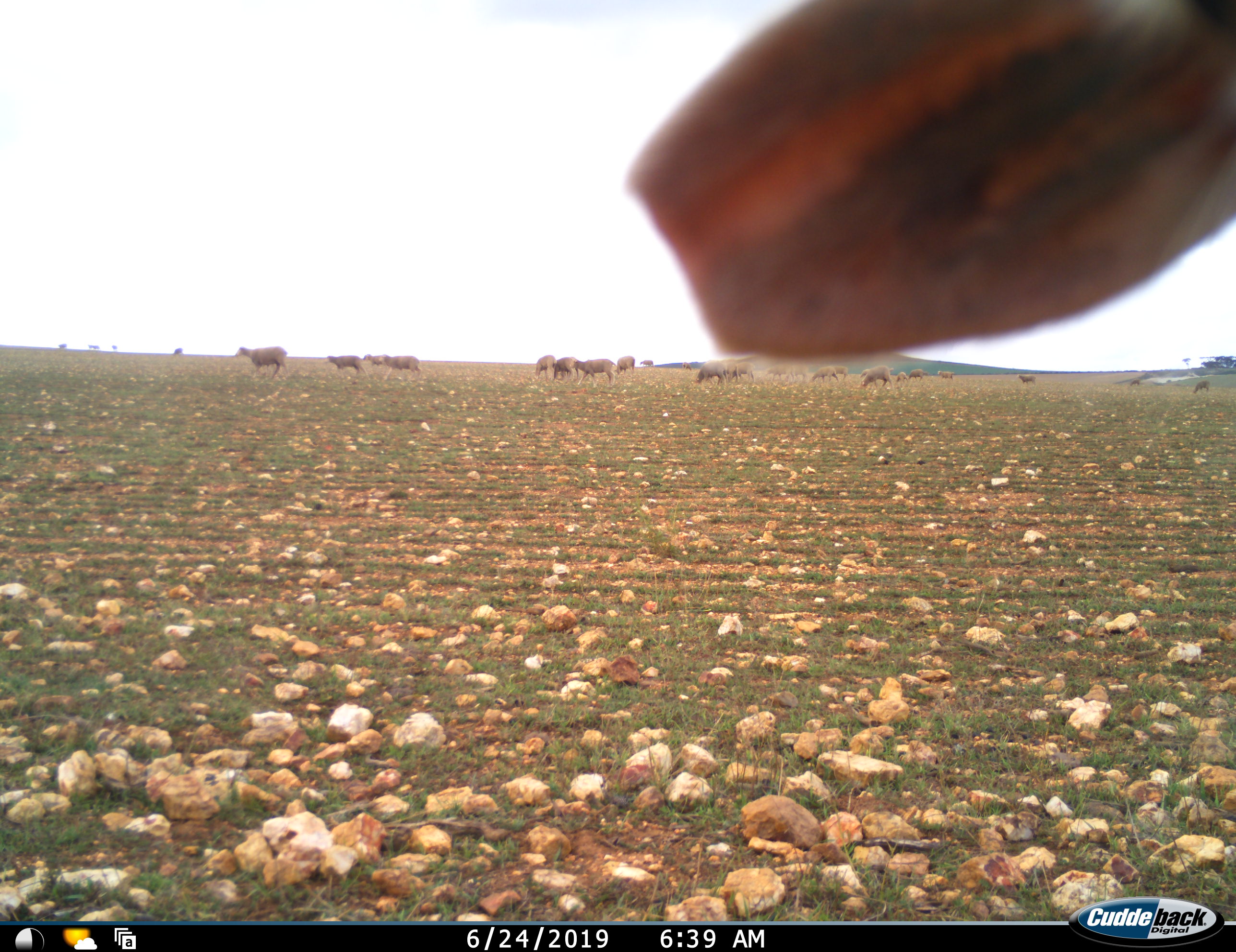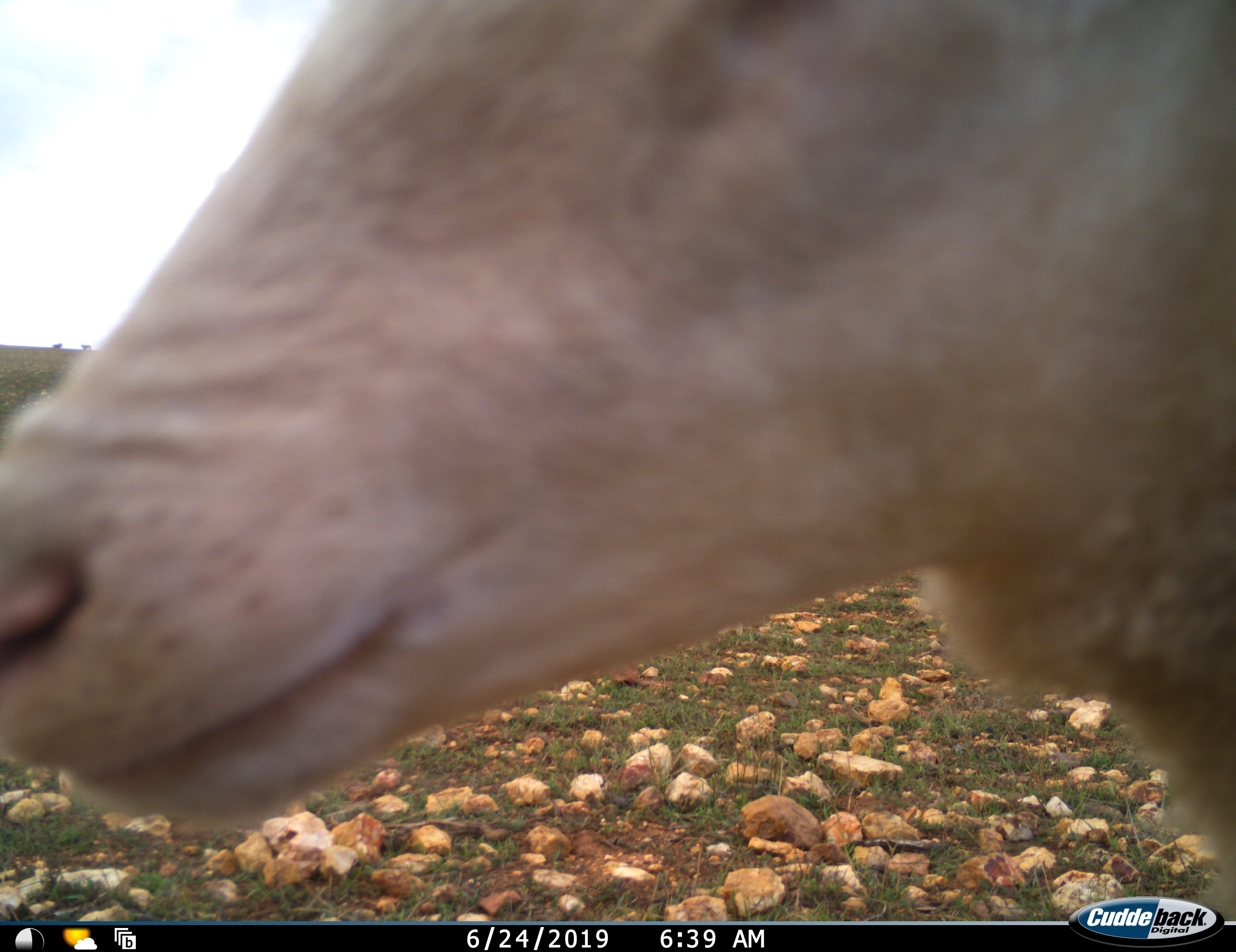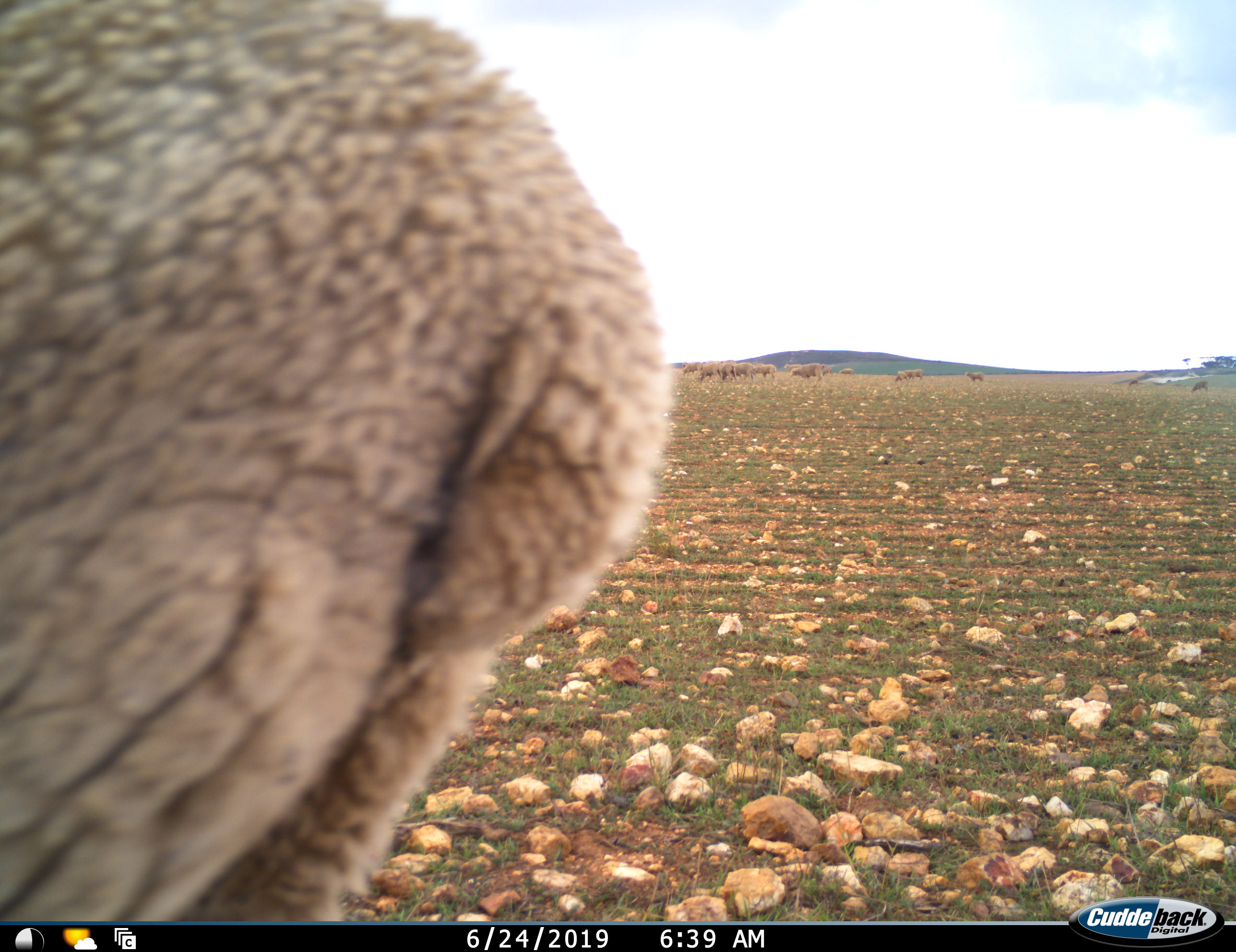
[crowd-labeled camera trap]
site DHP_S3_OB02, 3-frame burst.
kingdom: Animalia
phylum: Chordata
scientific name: Vertebrata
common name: domestic animal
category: domesticanimal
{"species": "domesticanimal (domestic animal) (Vertebrata)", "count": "11-50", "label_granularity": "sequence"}